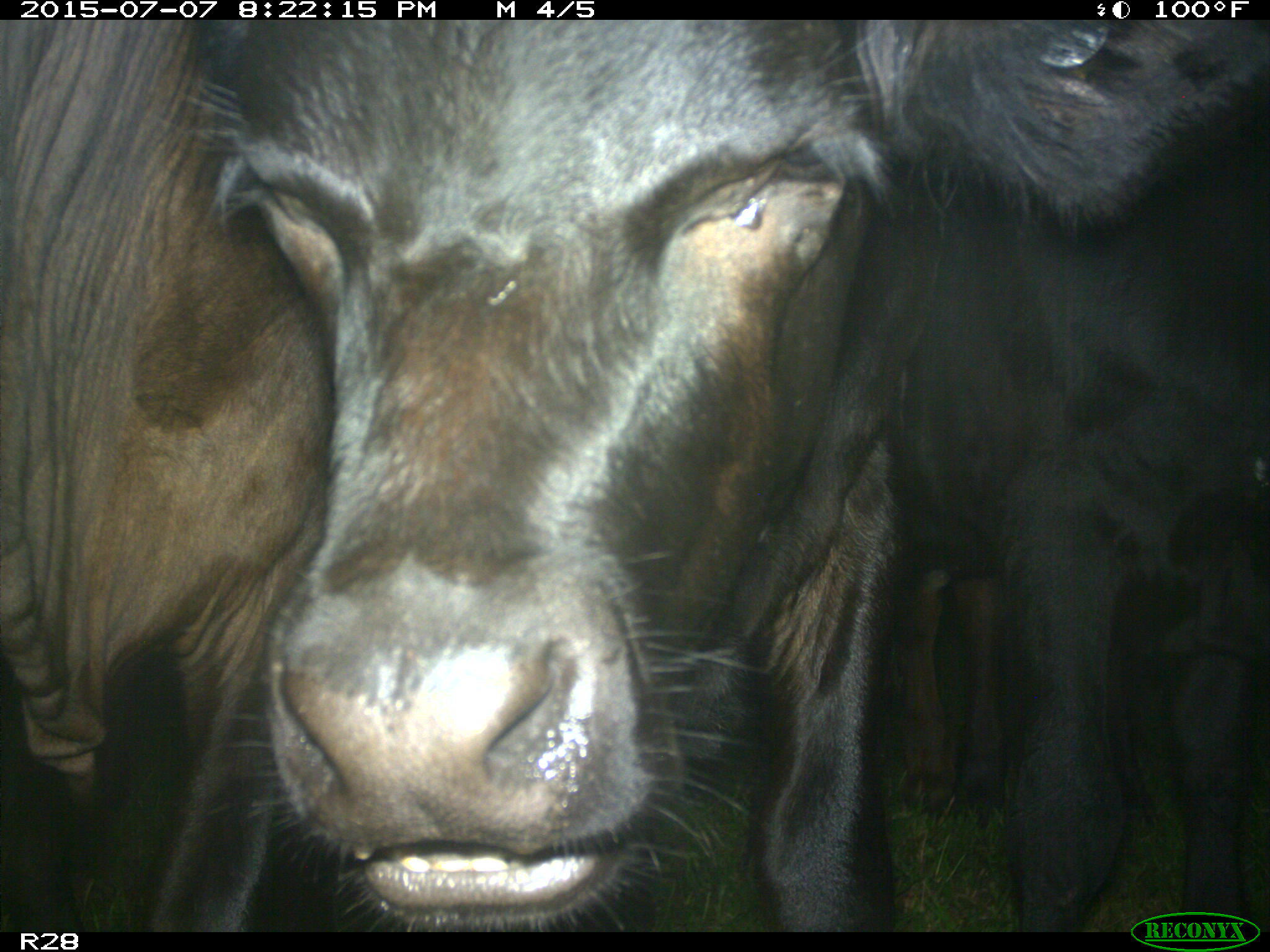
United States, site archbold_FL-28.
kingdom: Animalia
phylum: Chordata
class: Mammalia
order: Artiodactyla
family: Bovidae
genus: Bos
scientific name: Bos taurus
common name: domestic cow